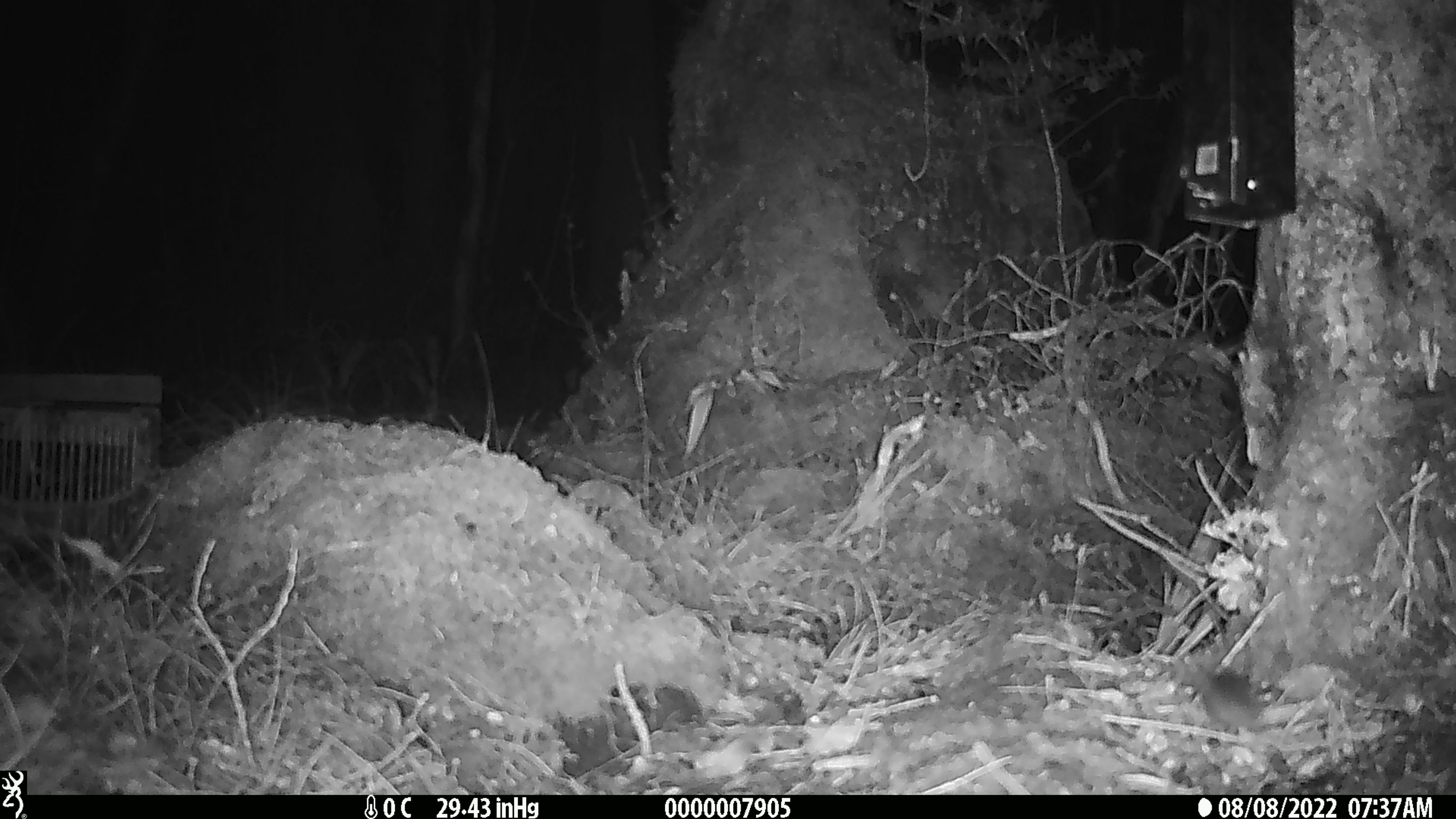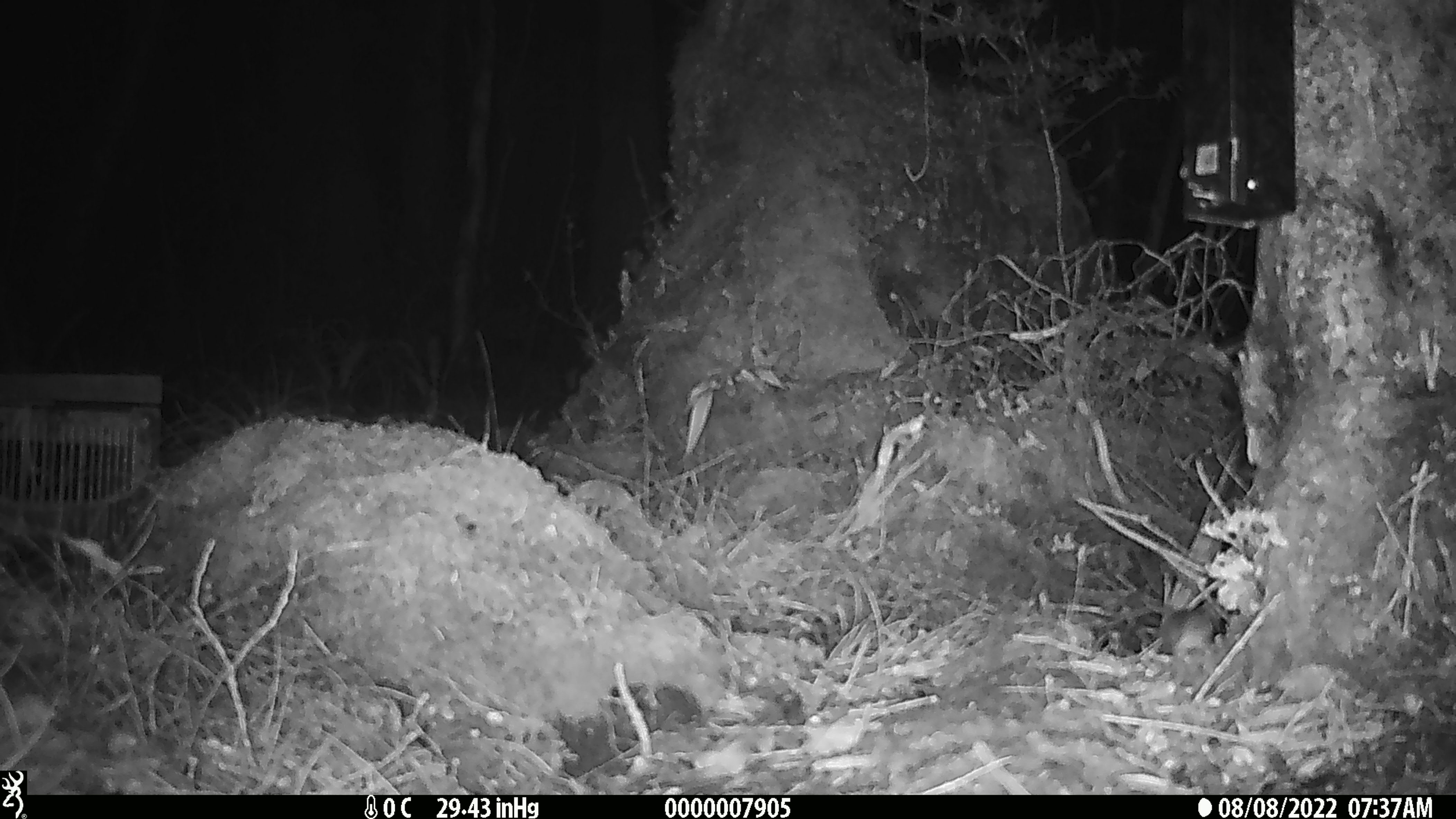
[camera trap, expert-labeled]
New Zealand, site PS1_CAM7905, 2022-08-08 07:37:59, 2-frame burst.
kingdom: Animalia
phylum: Chordata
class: Mammalia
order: Rodentia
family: Muridae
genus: Mus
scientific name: Mus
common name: mouse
Mouse (Mus).